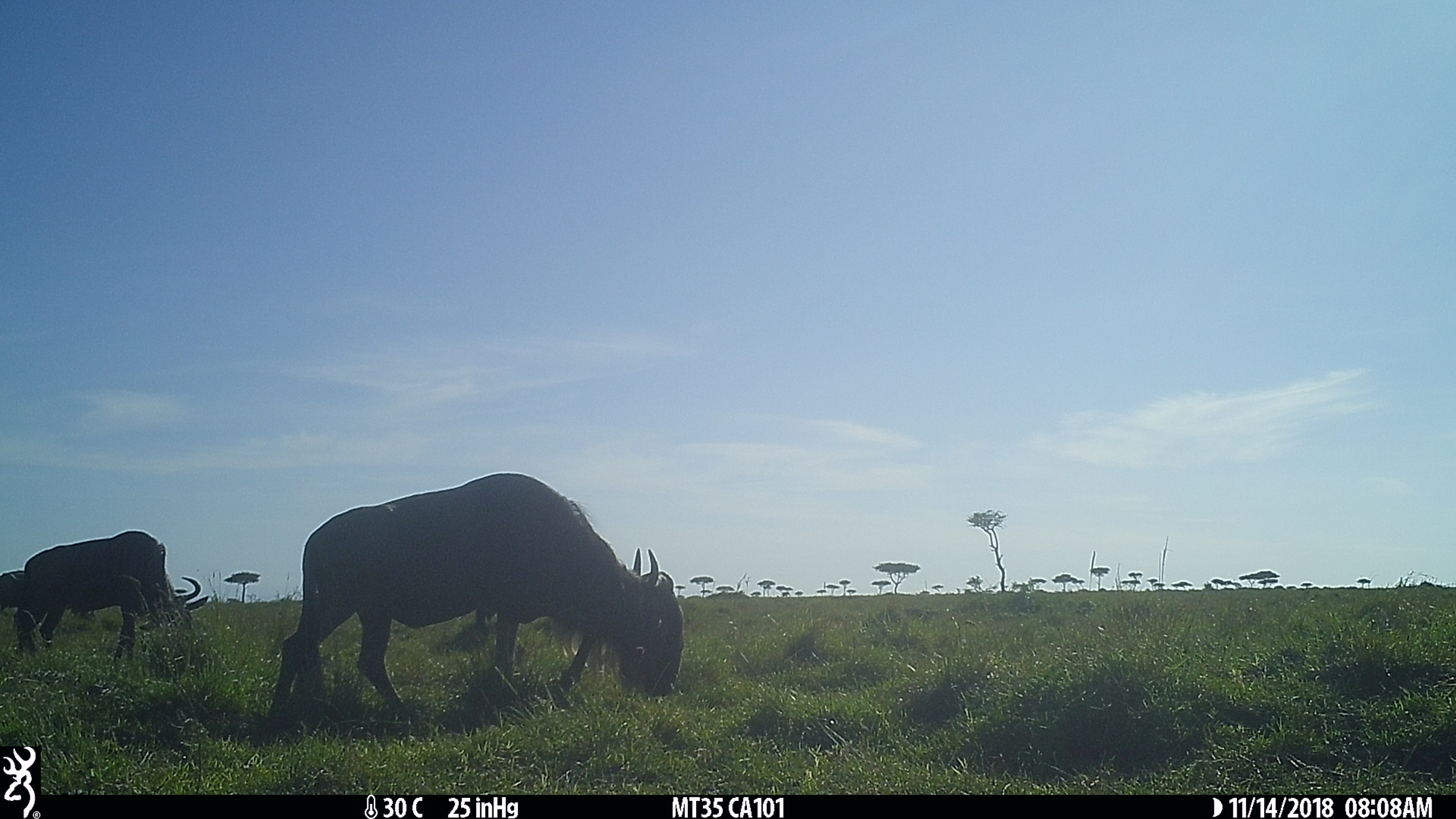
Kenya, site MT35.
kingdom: Animalia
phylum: Chordata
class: Mammalia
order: Artiodactyla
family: Bovidae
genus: Connochaetes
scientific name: Connochaetes taurinus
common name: blue wildebeest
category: wildebeest